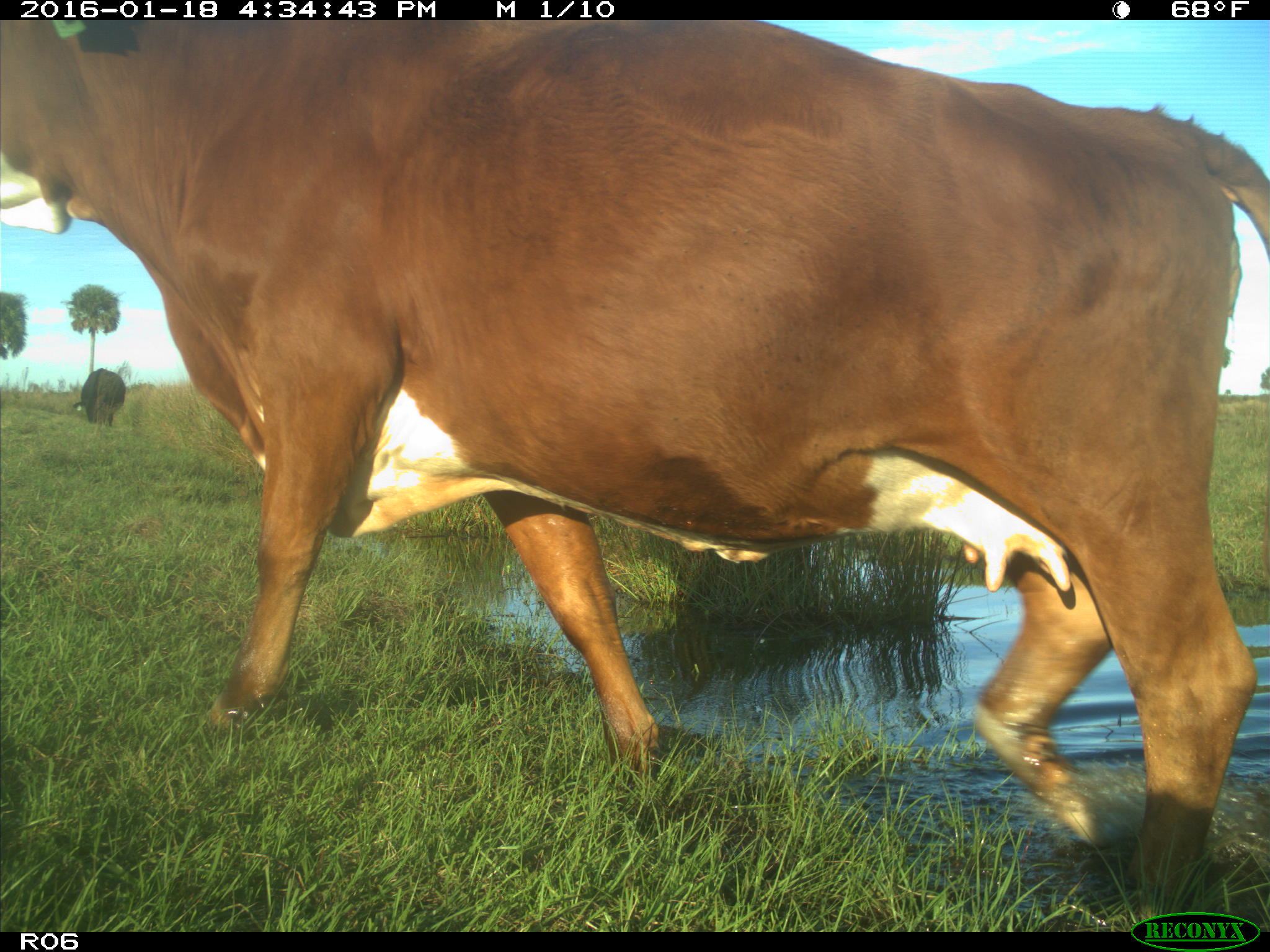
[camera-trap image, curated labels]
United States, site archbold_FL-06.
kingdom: Animalia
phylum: Chordata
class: Mammalia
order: Artiodactyla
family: Bovidae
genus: Bos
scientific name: Bos taurus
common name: domestic cow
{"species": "Bos taurus (domestic cow)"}